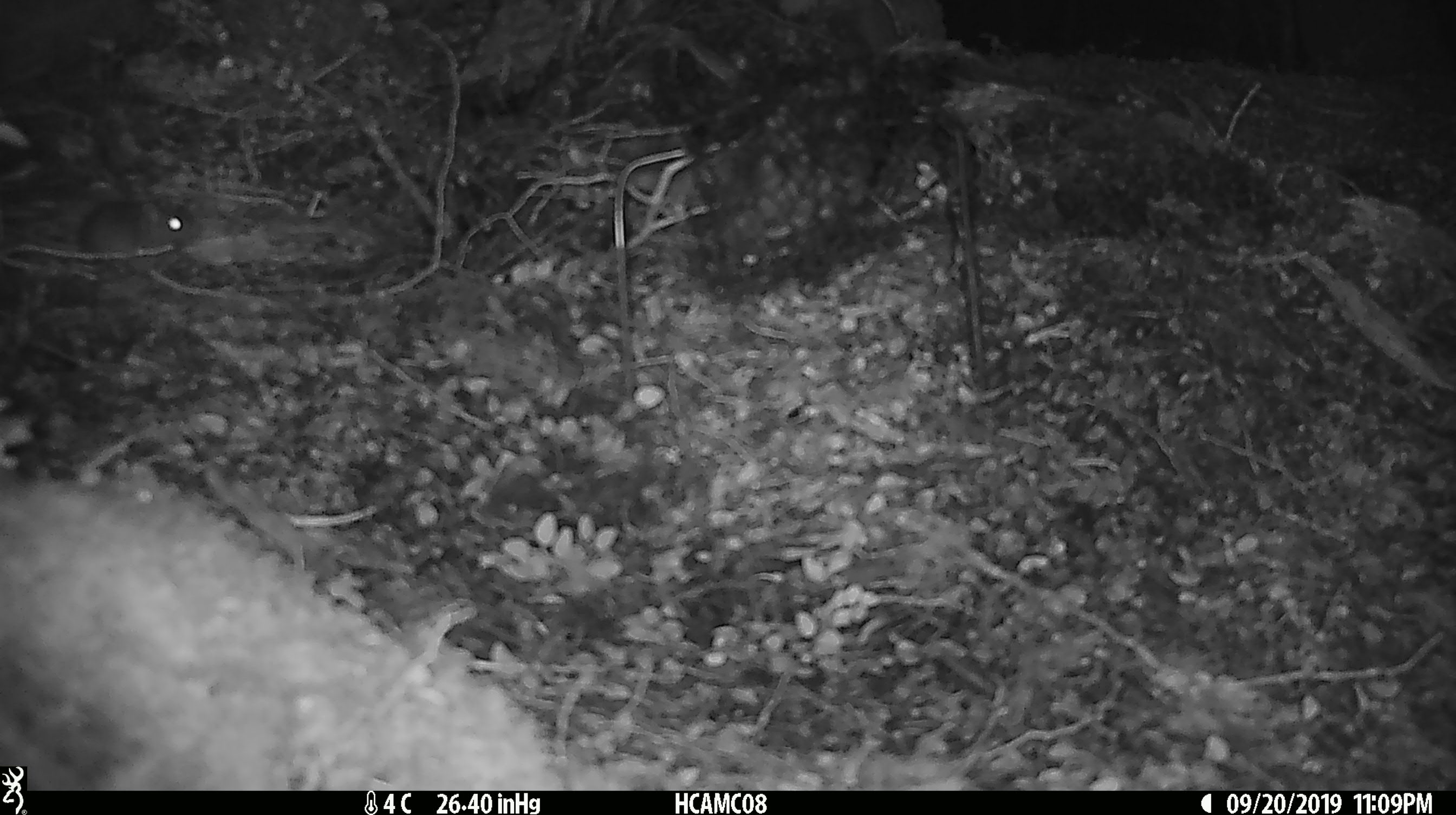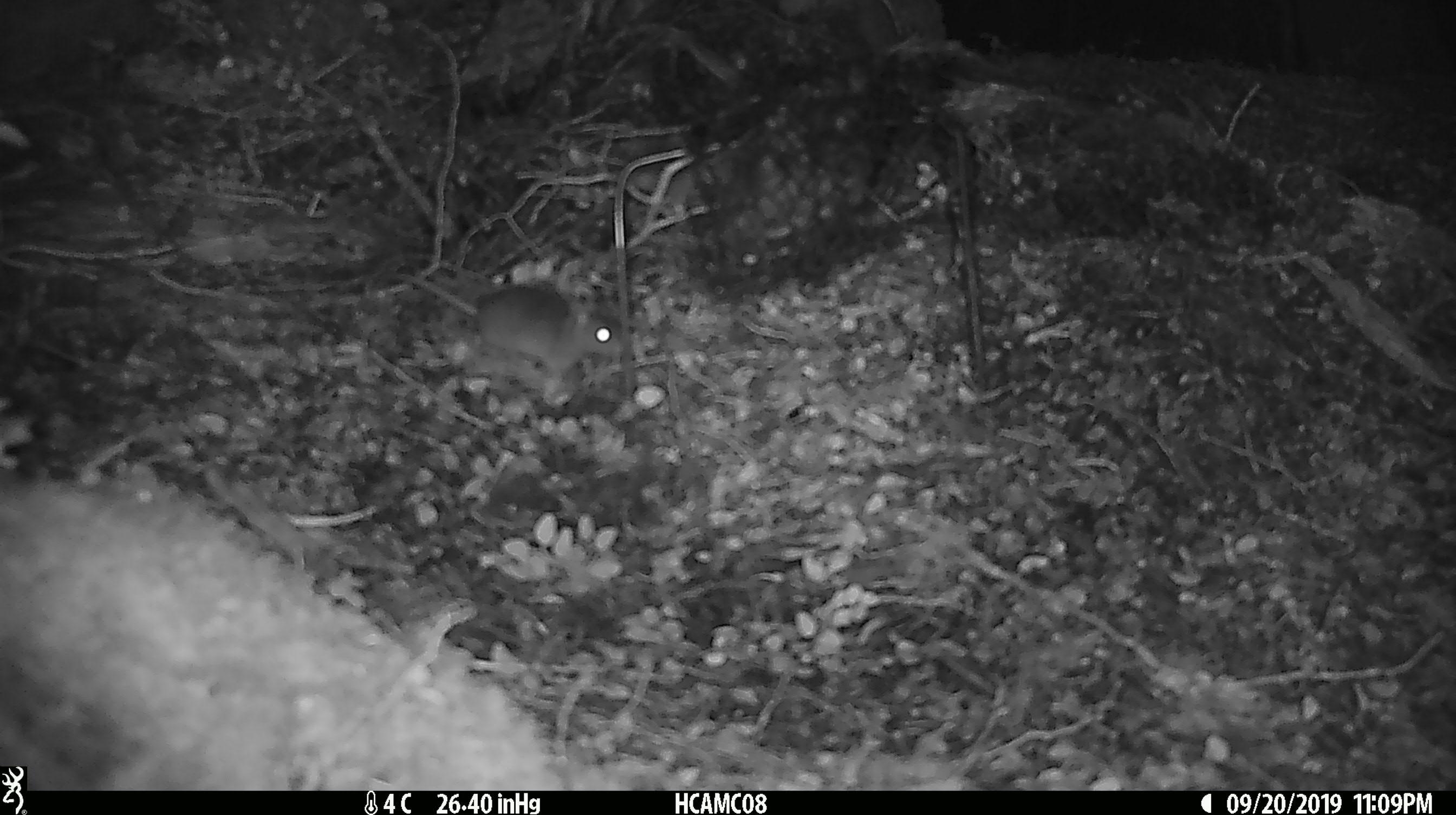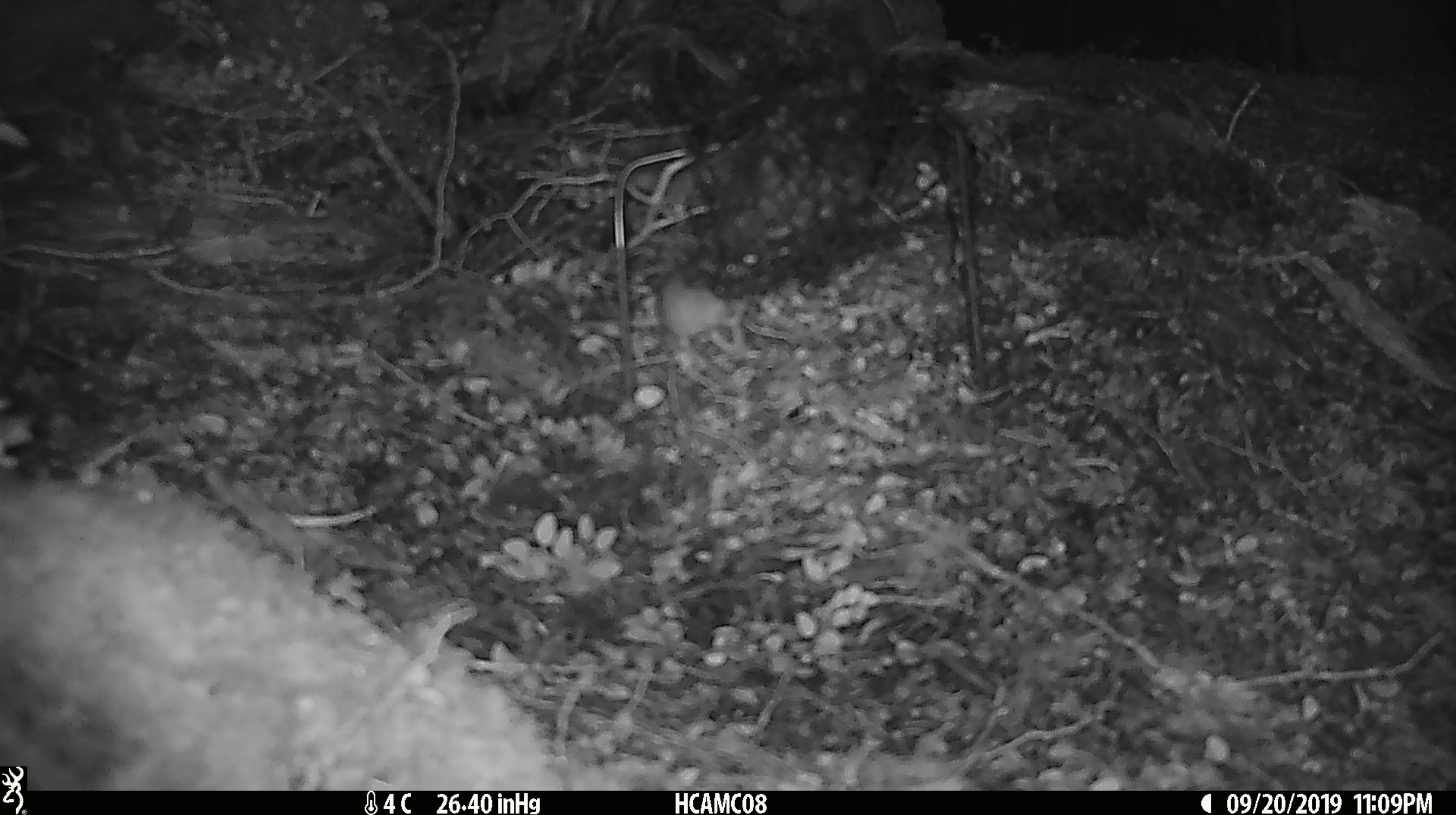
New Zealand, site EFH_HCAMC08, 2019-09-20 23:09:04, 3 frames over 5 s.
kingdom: Animalia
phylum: Chordata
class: Mammalia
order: Rodentia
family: Muridae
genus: Mus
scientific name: Mus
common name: mouse